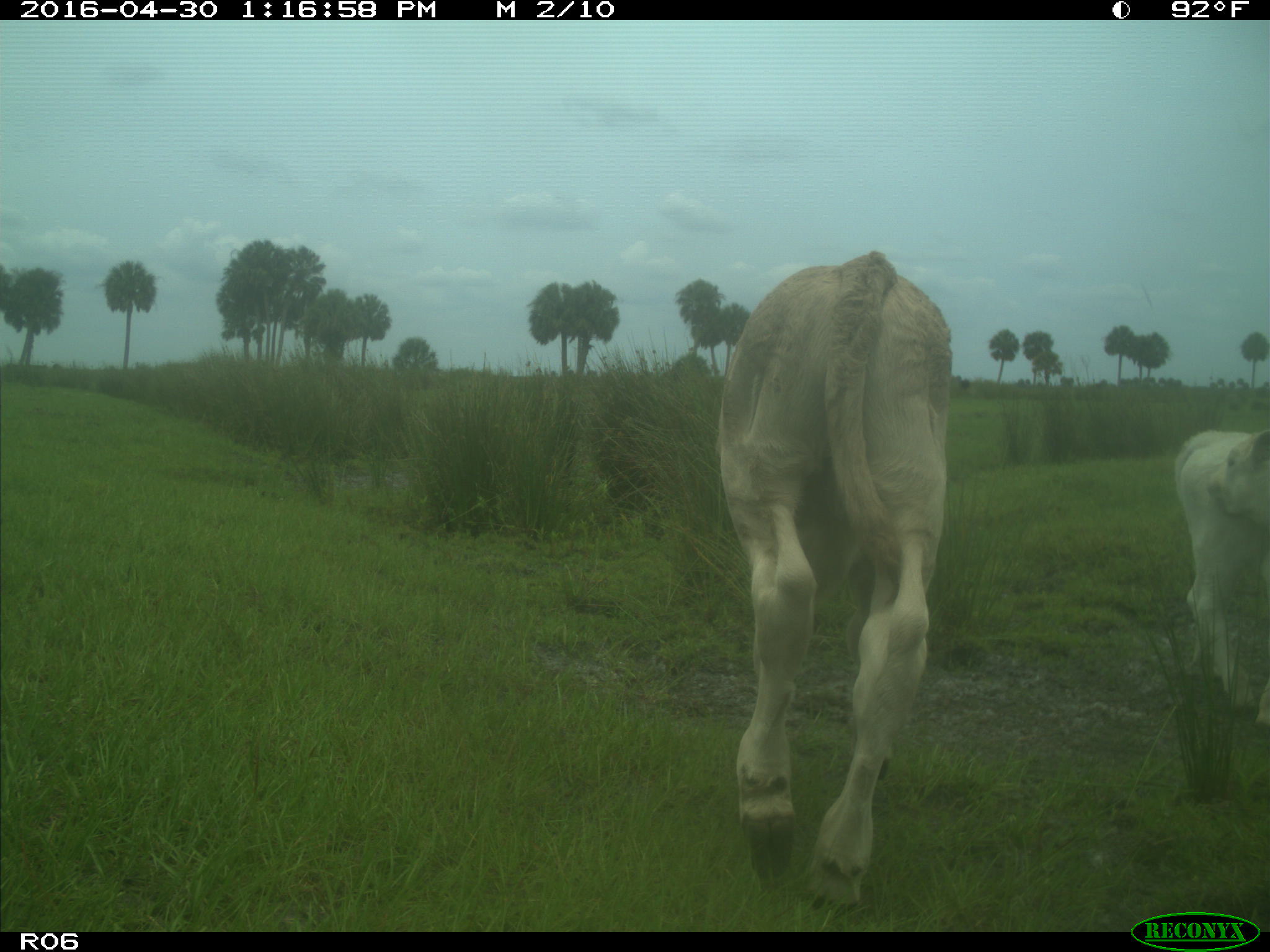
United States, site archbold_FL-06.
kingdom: Animalia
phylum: Chordata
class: Mammalia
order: Artiodactyla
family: Bovidae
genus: Bos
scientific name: Bos taurus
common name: domestic cow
Bos taurus (domestic cow).